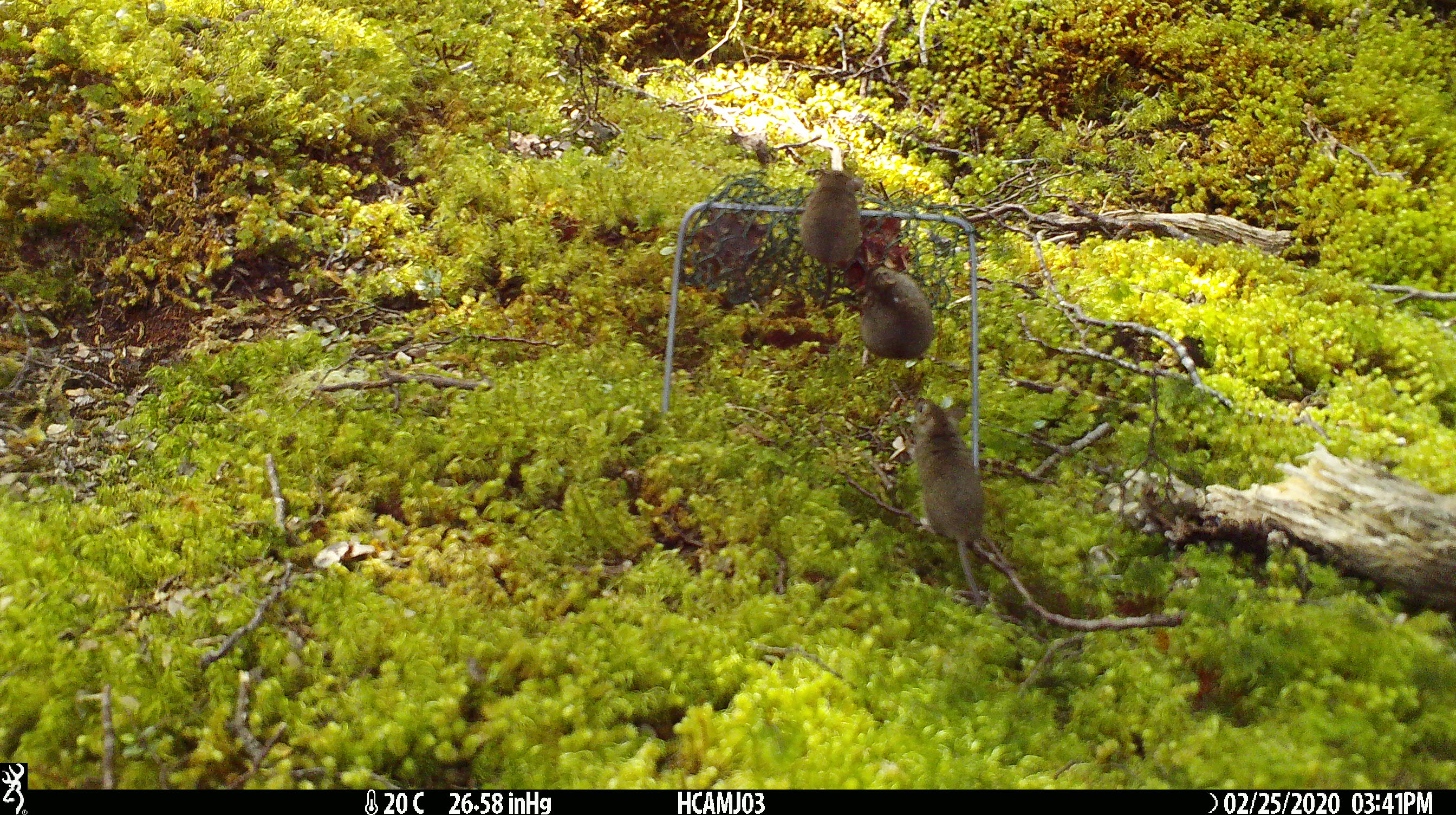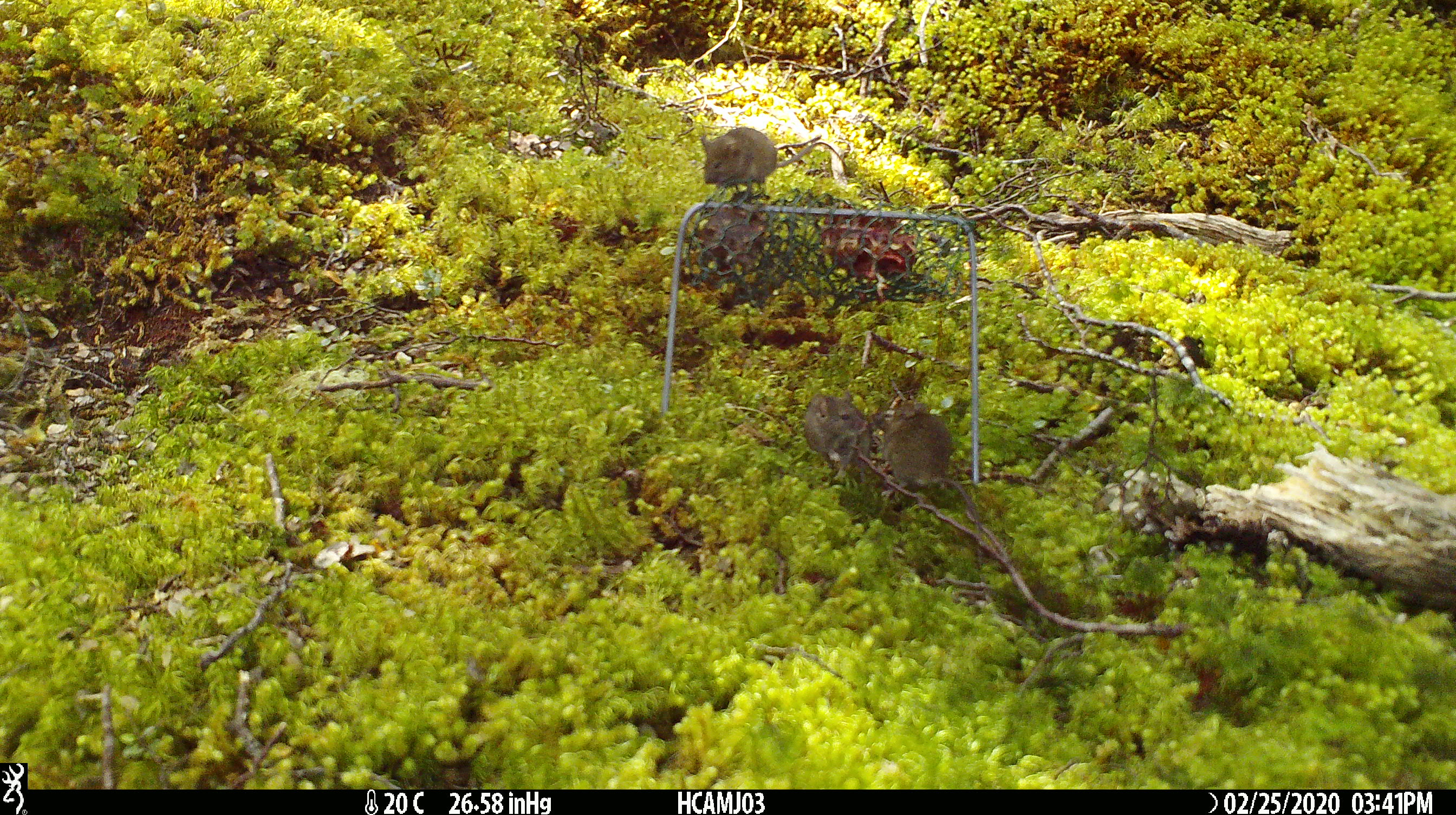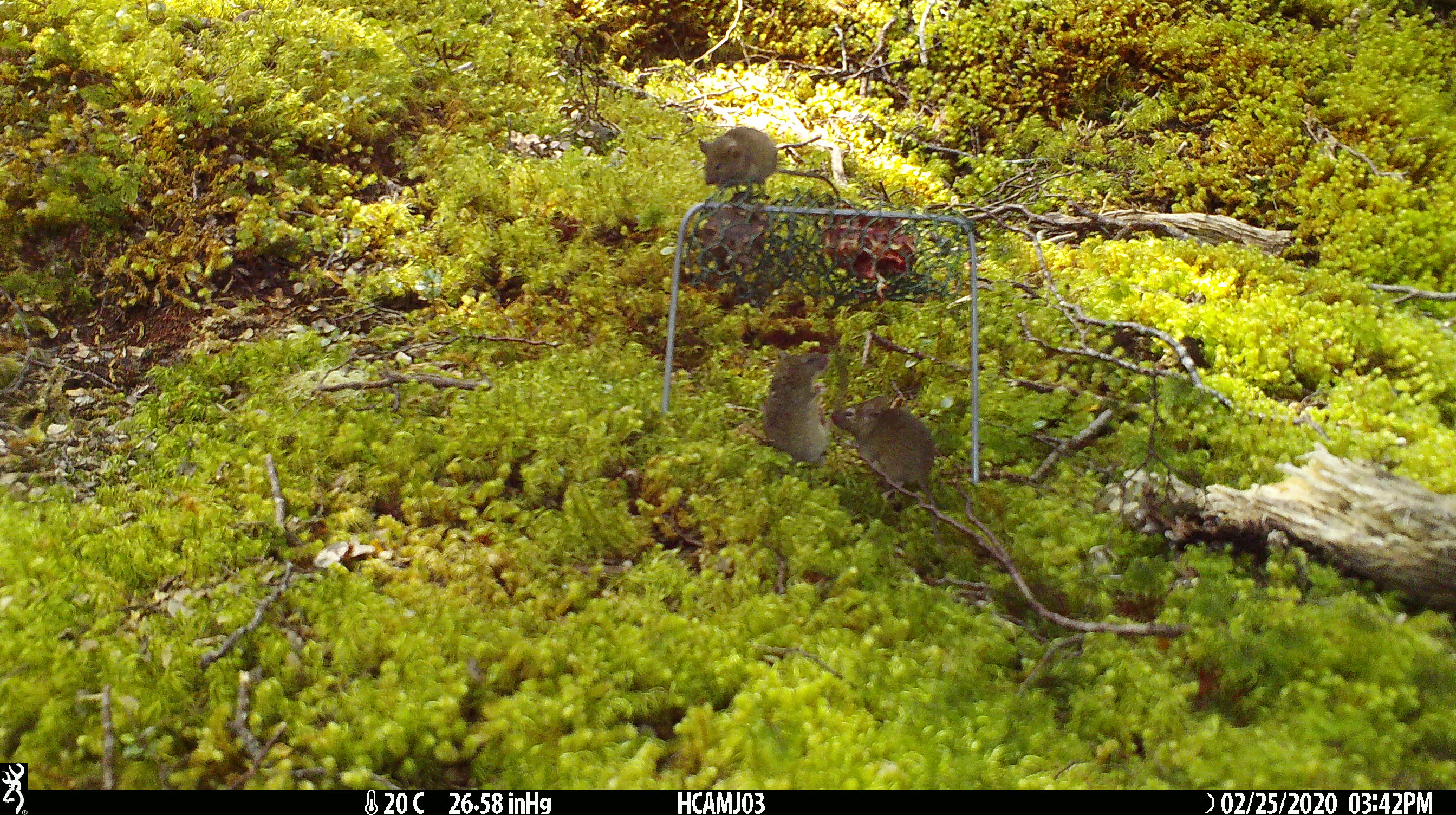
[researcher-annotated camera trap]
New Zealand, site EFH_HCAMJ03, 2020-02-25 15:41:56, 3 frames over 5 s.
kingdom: Animalia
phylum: Chordata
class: Mammalia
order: Rodentia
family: Muridae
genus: Mus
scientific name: Mus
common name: mouse